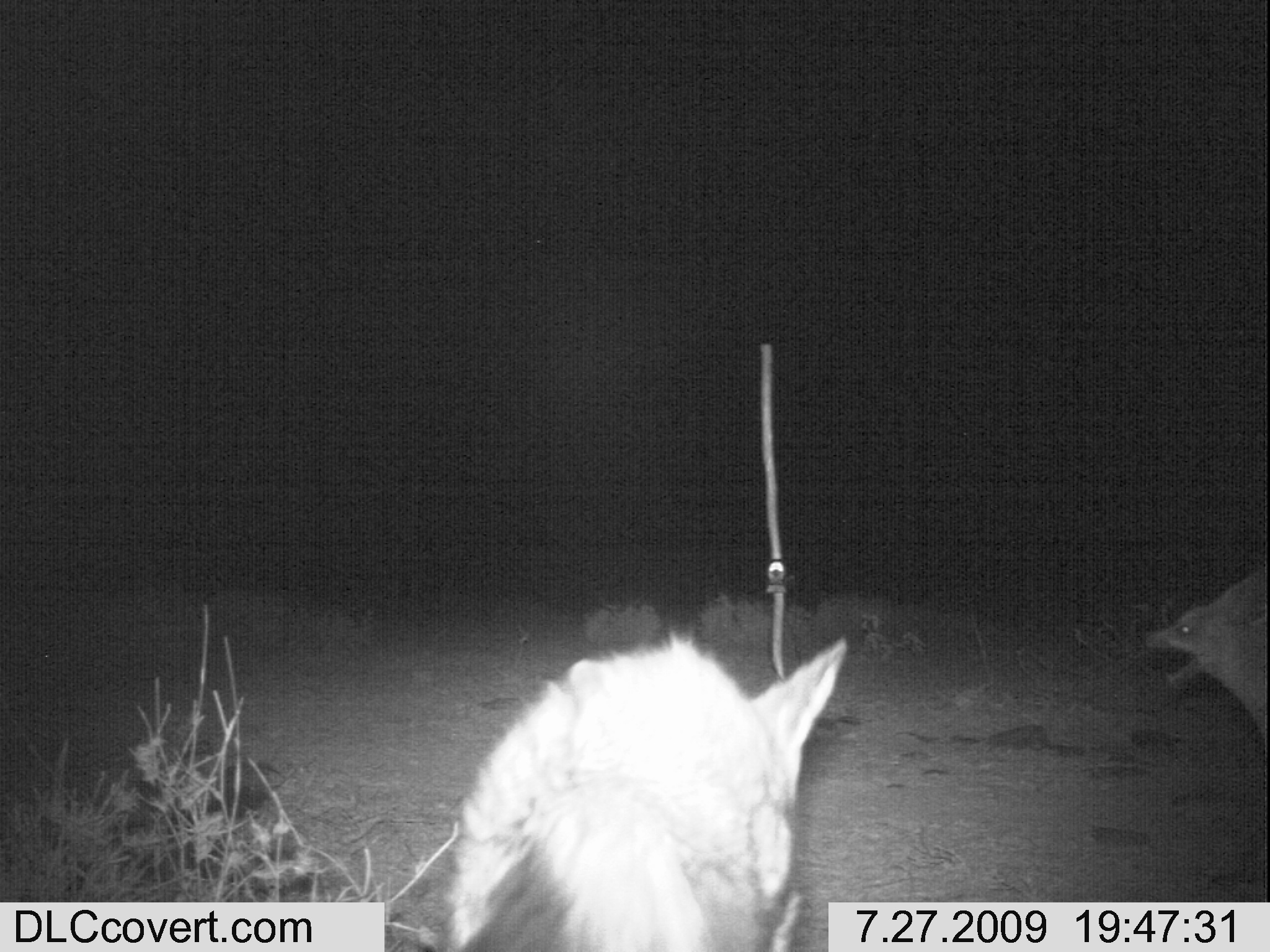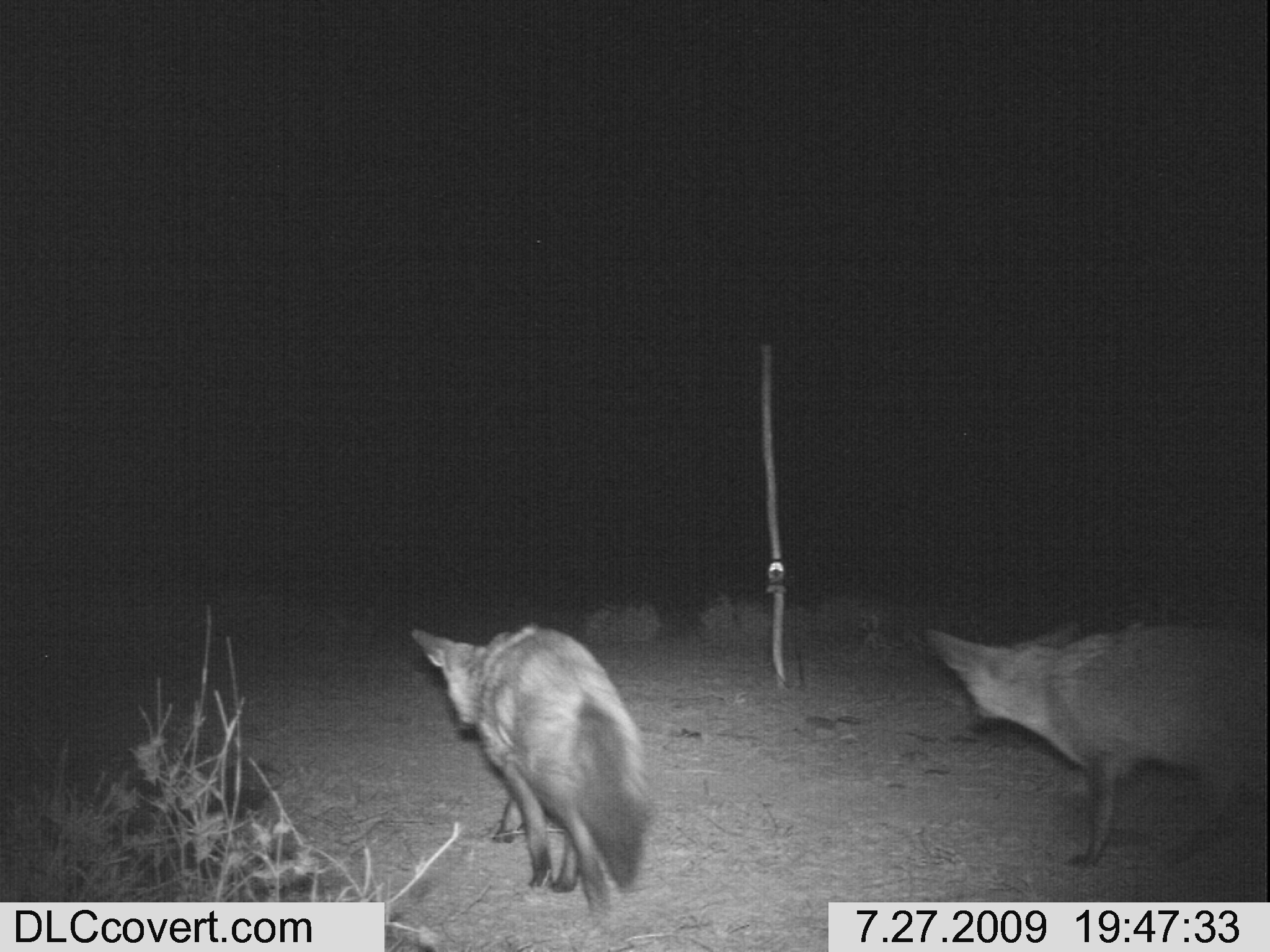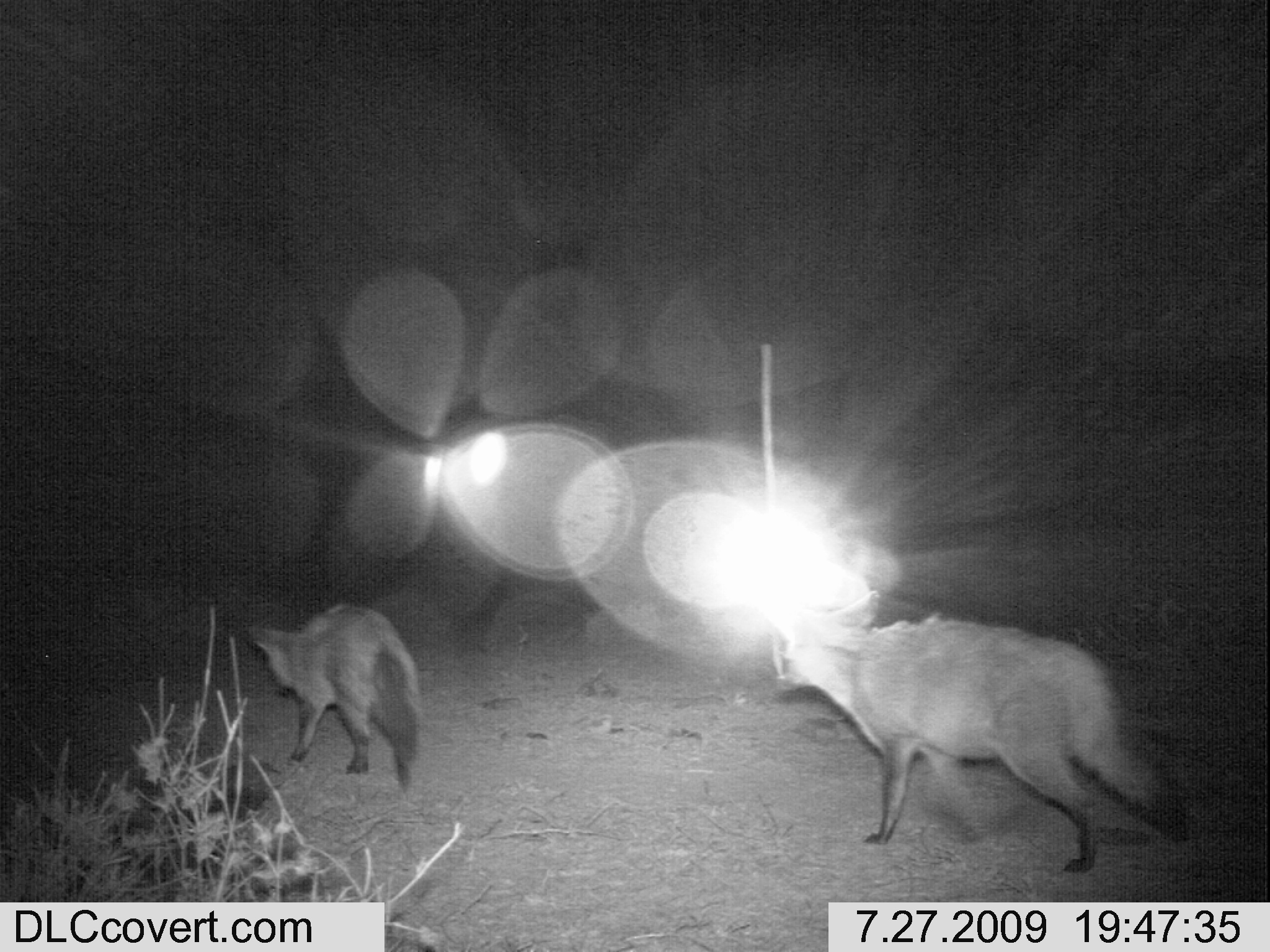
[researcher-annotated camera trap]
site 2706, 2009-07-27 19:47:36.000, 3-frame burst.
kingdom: Animalia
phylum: Chordata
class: Mammalia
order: Carnivora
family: Canidae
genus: Otocyon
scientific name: Otocyon megalotis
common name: bat-eared fox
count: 2